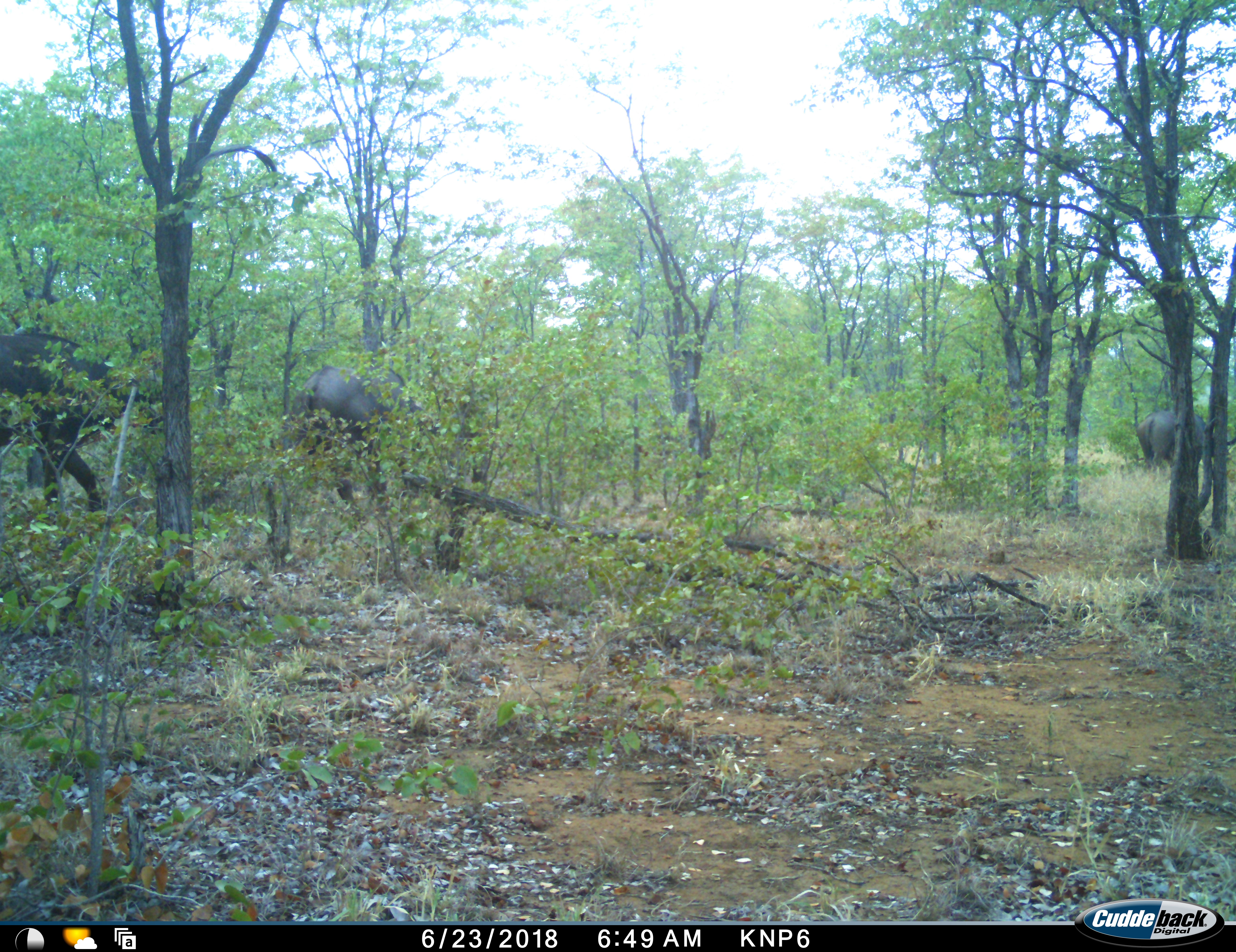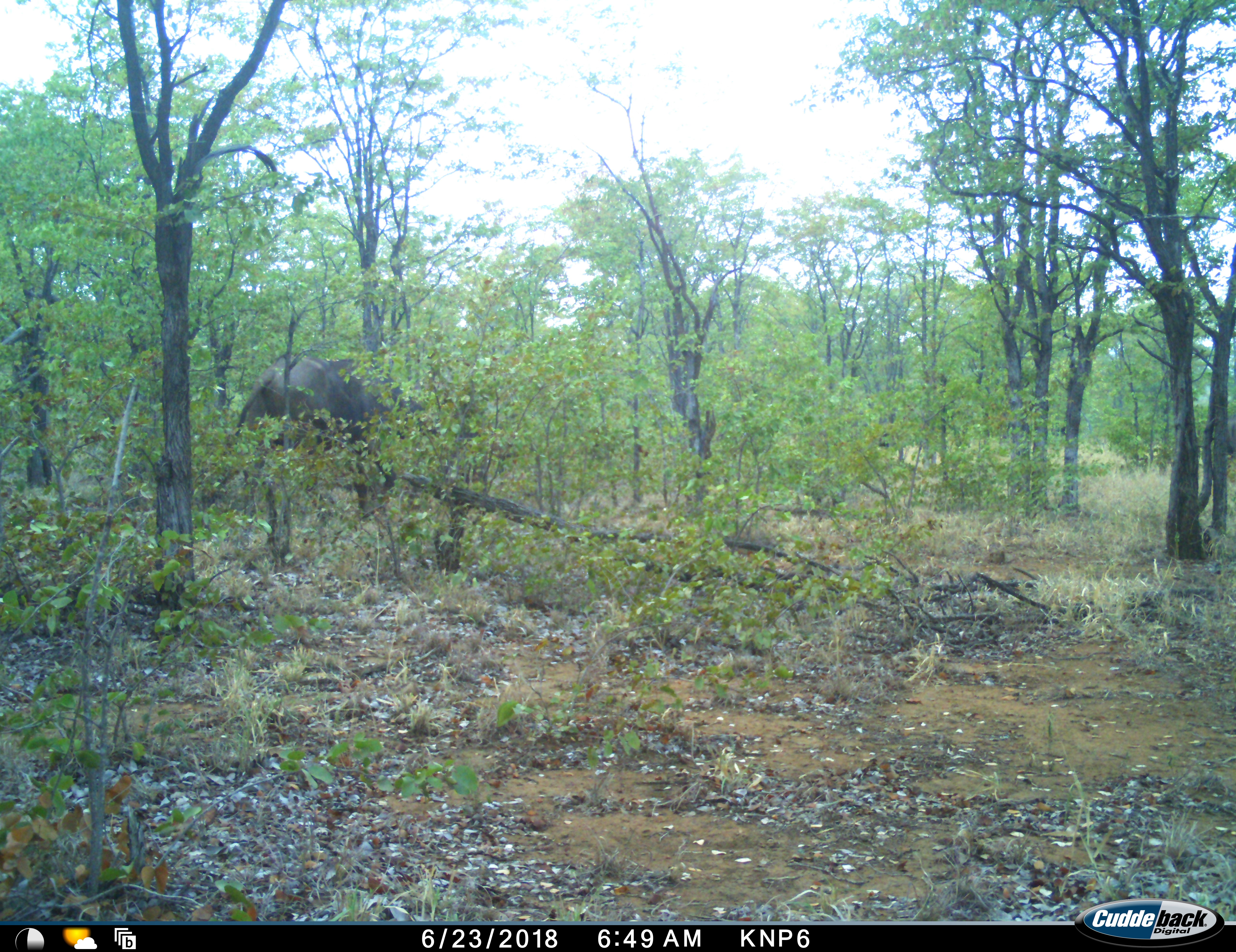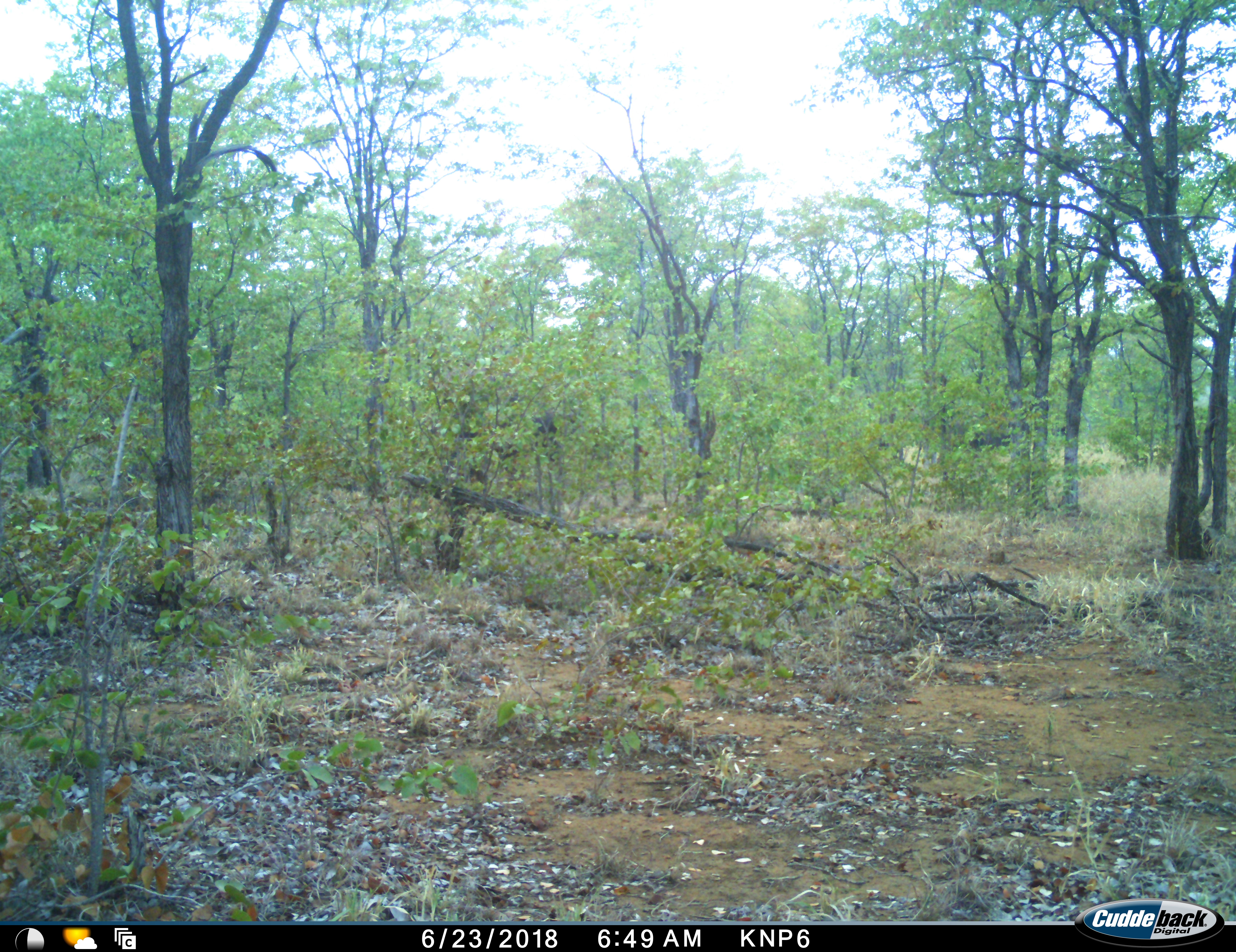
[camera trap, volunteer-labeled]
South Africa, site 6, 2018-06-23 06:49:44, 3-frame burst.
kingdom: Animalia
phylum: Chordata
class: Mammalia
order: Artiodactyla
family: Bovidae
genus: Syncerus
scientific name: Syncerus caffer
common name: cape buffalo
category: buffalo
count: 3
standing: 0%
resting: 0%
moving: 100%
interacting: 0%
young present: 0%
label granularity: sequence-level